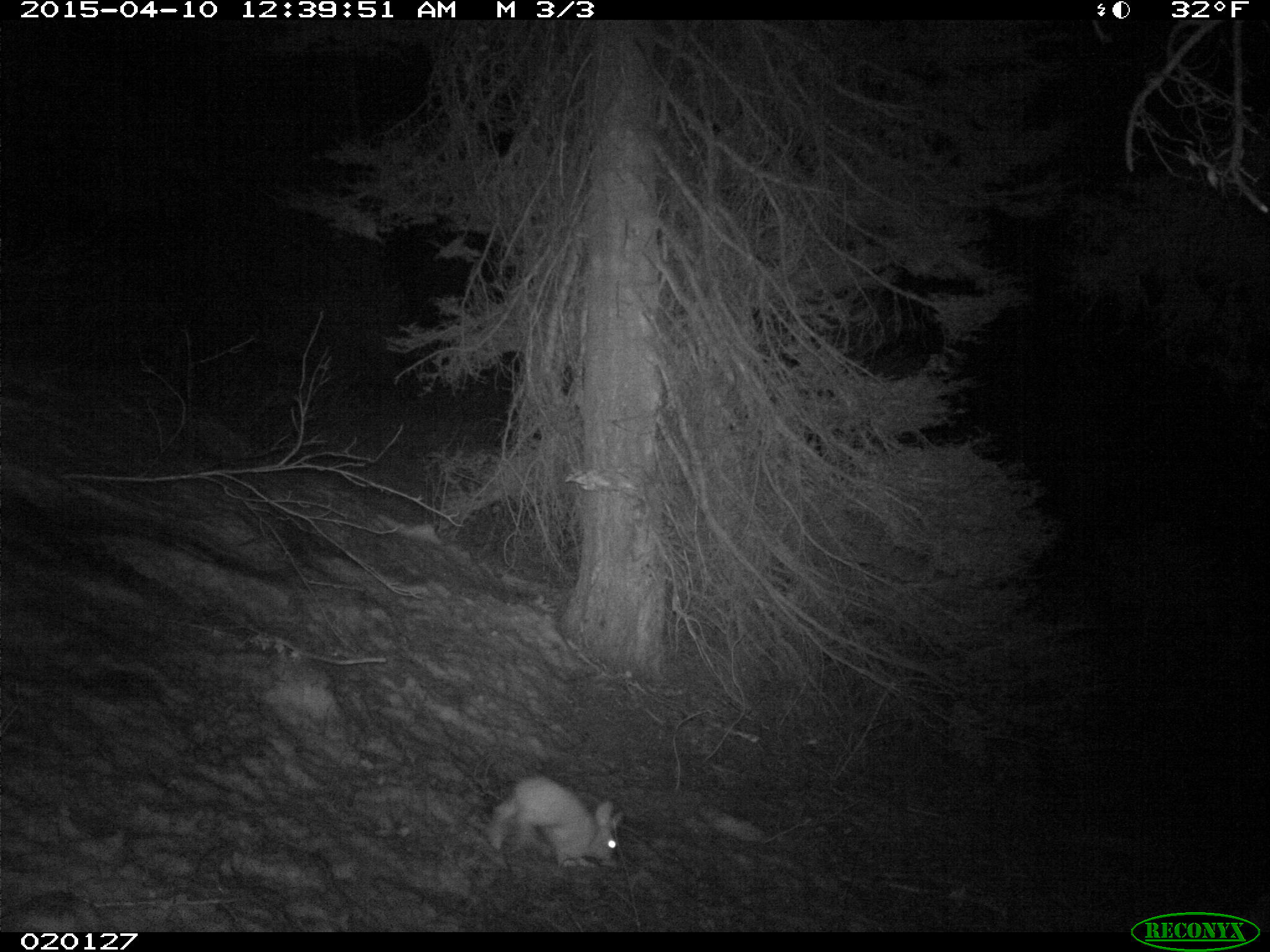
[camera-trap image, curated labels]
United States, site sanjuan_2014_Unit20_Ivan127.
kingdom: Animalia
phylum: Chordata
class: Mammalia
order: Lagomorpha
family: Leporidae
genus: Lepus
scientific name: Lepus americanus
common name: snowshoe hare